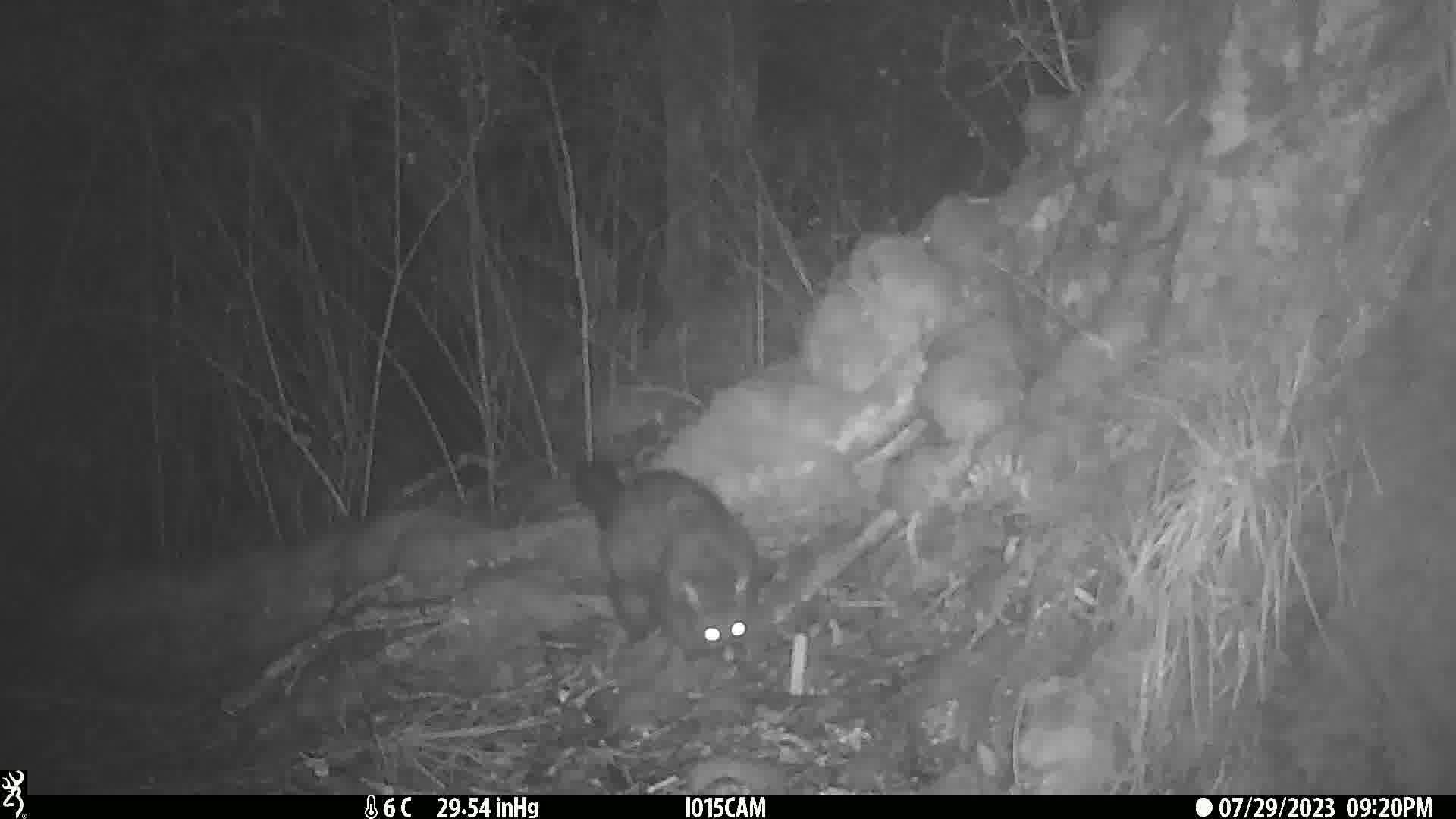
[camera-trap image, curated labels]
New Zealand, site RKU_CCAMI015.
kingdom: Animalia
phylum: Chordata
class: Mammalia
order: Diprotodontia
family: Phalangeridae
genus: Trichosurus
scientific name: Trichosurus vulpecula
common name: common brushtail possum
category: possum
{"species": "possum (common brushtail possum) (Trichosurus vulpecula)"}